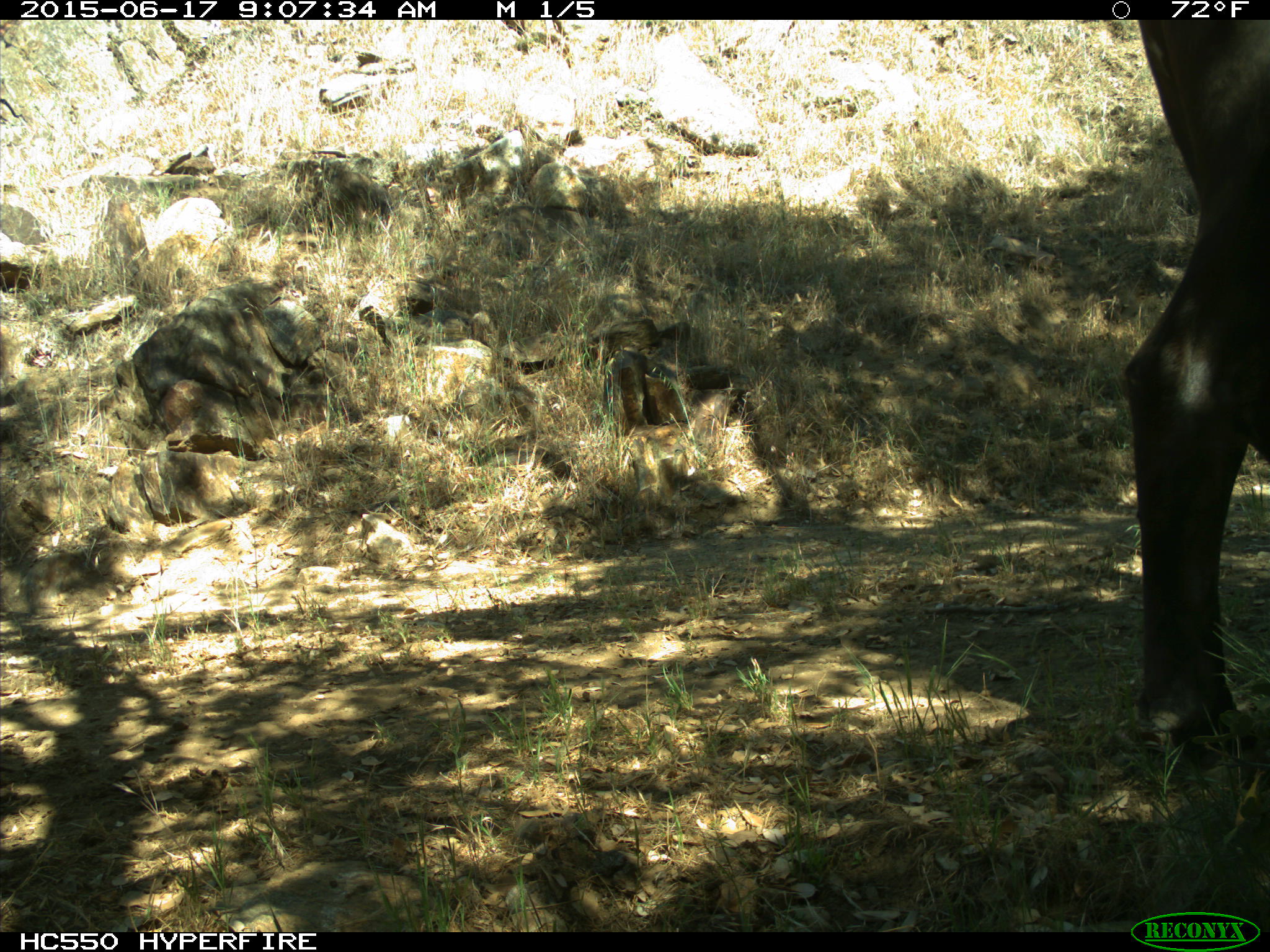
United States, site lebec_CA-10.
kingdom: Animalia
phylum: Chordata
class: Mammalia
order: Artiodactyla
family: Bovidae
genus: Bos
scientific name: Bos taurus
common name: domestic cow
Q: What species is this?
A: Bos taurus (domestic cow).